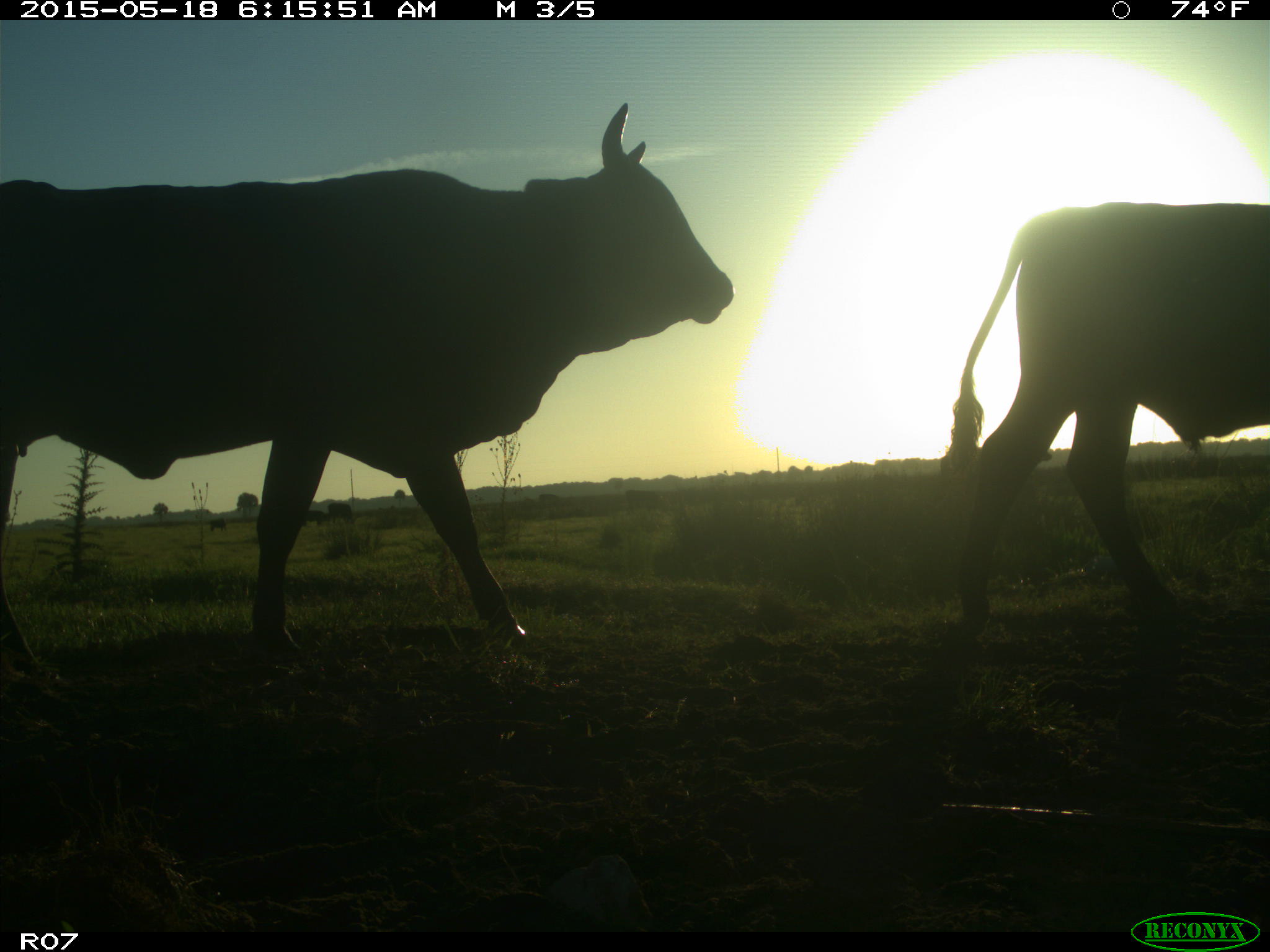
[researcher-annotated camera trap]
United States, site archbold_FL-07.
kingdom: Animalia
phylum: Chordata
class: Mammalia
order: Artiodactyla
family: Bovidae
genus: Bos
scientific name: Bos taurus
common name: domestic cow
Bos taurus (domestic cow).